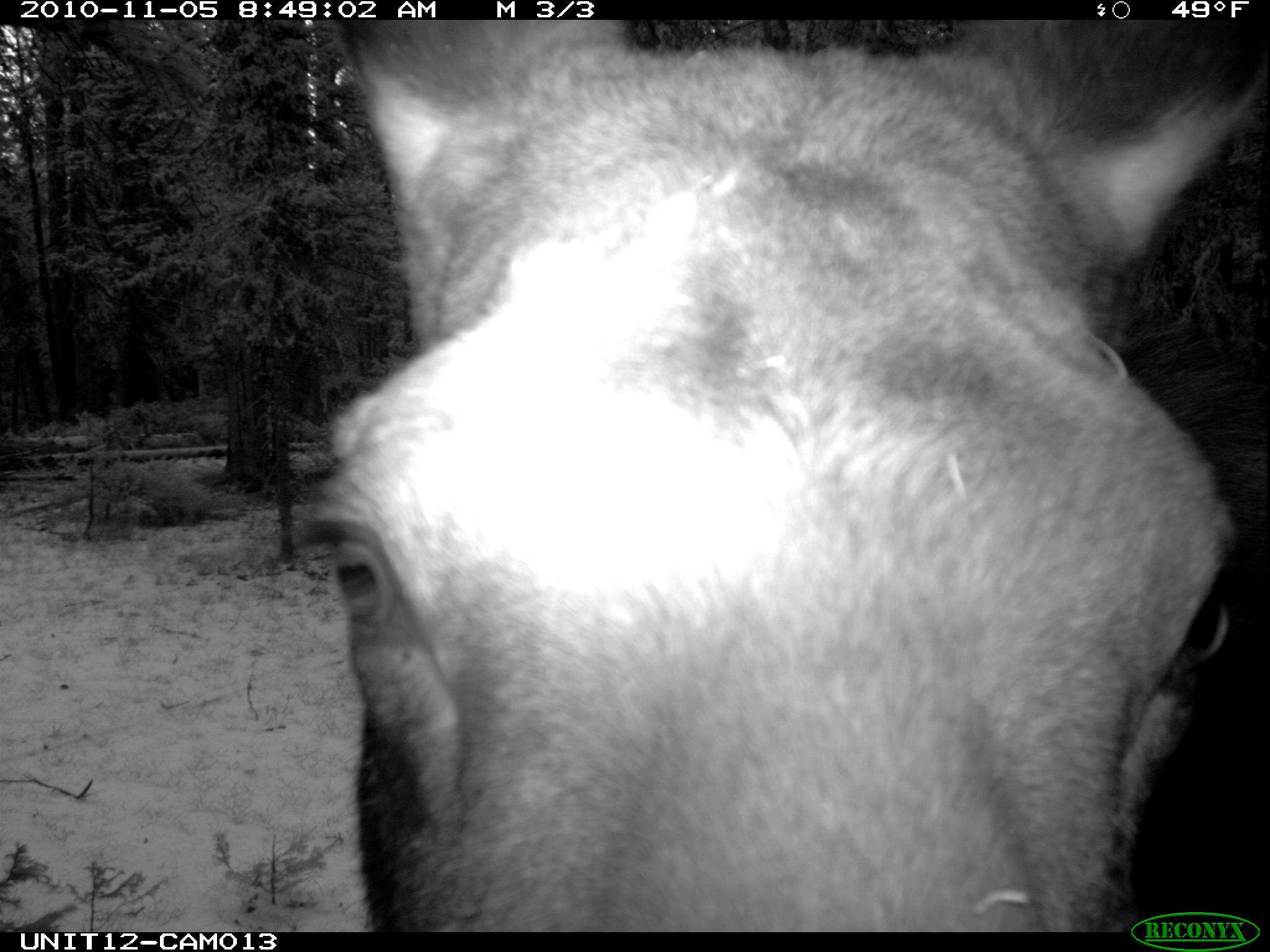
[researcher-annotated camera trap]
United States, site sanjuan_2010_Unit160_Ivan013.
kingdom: Animalia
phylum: Chordata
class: Mammalia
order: Artiodactyla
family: Cervidae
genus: Alces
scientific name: Alces alces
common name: moose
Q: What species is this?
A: Alces alces (moose).